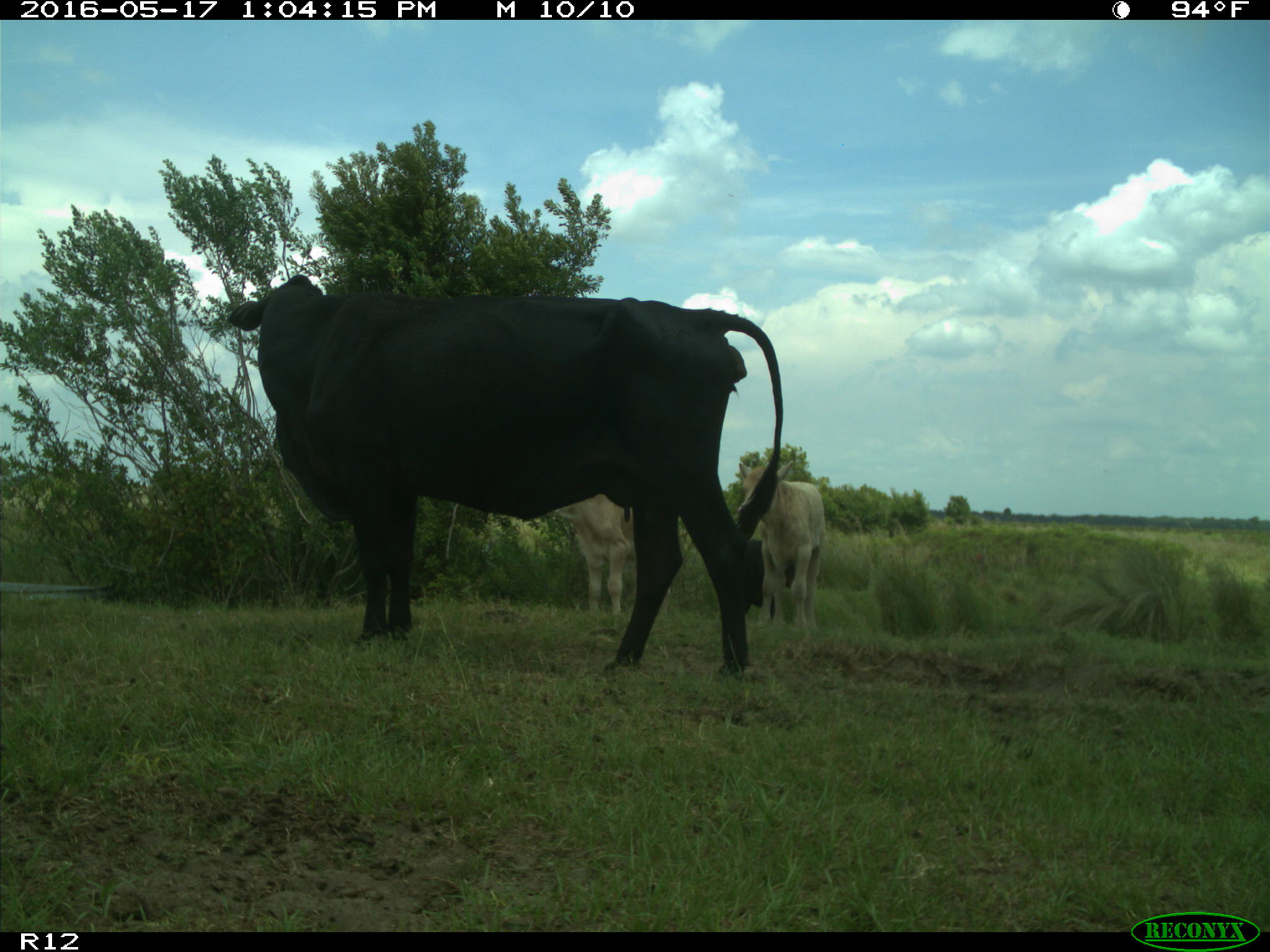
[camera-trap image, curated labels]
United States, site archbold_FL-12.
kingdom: Animalia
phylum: Chordata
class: Mammalia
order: Artiodactyla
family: Bovidae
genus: Bos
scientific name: Bos taurus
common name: domestic cow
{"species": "Bos taurus (domestic cow)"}